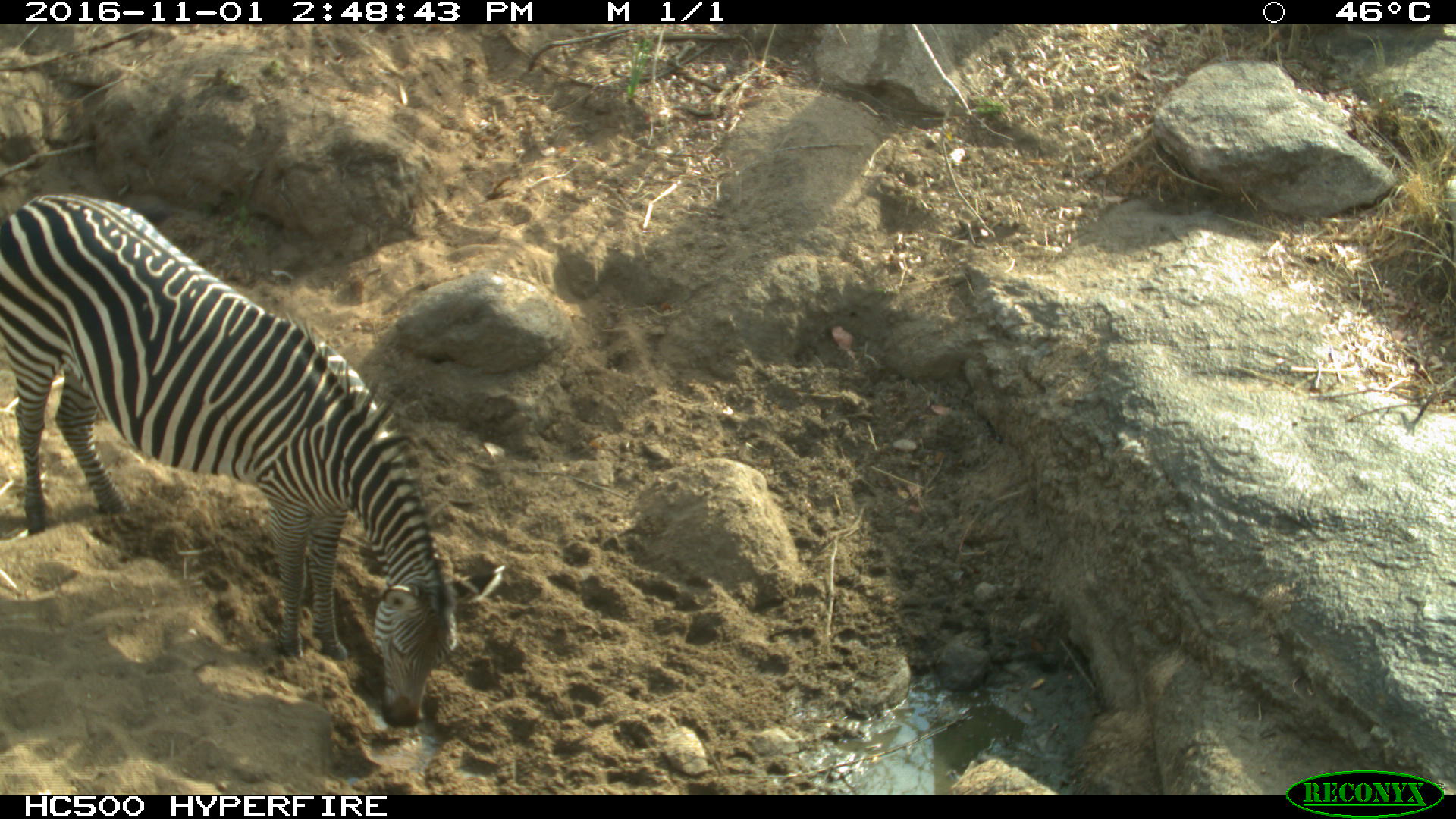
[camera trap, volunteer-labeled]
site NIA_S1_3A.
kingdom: Animalia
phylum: Chordata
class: Mammalia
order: Perissodactyla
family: Equidae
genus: Equus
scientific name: Equus quagga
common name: plains zebra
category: zebraplains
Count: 1.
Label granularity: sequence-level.